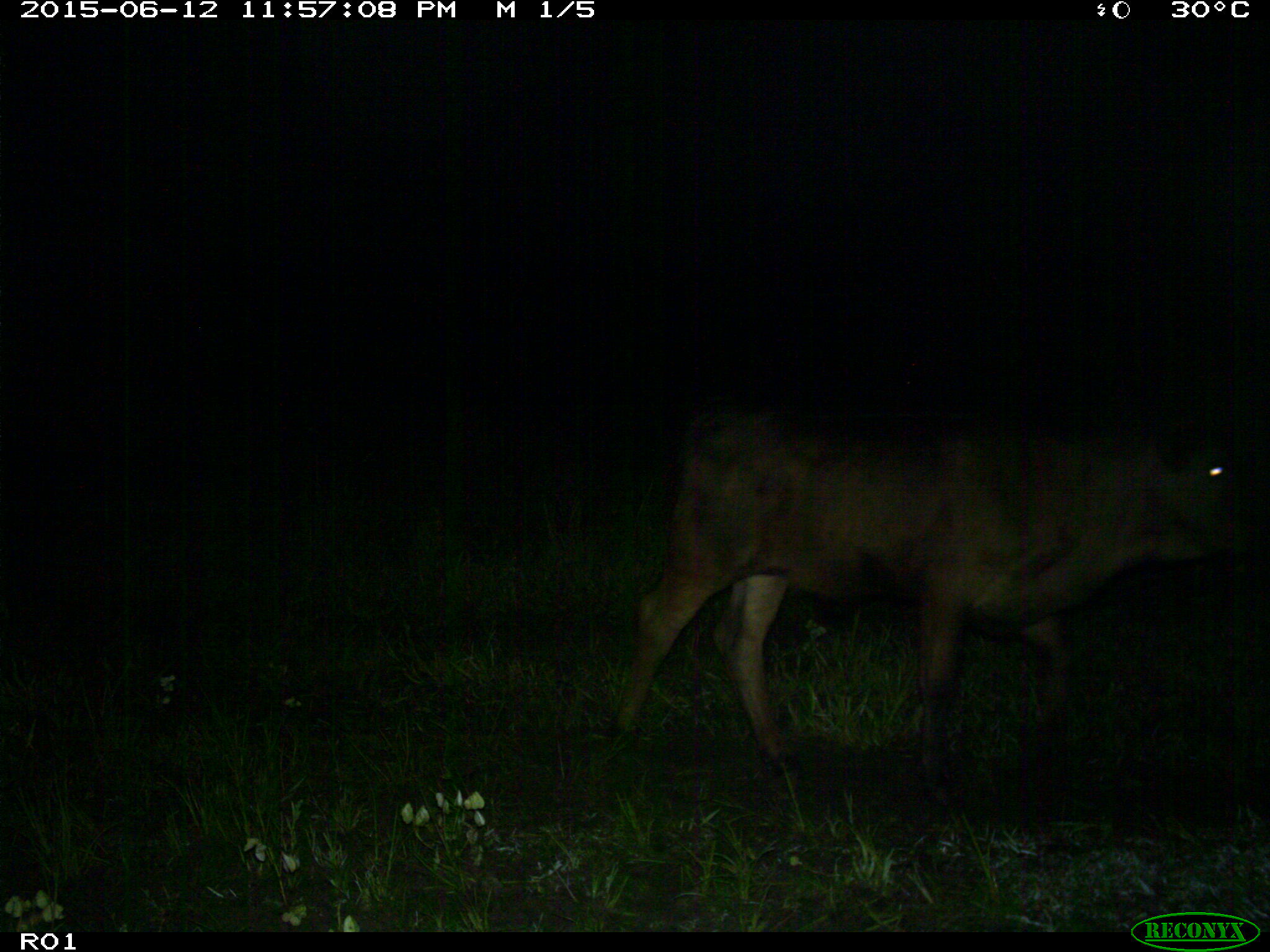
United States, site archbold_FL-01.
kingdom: Animalia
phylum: Chordata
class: Mammalia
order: Artiodactyla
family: Bovidae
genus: Bos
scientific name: Bos taurus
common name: domestic cow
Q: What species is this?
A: Bos taurus (domestic cow).